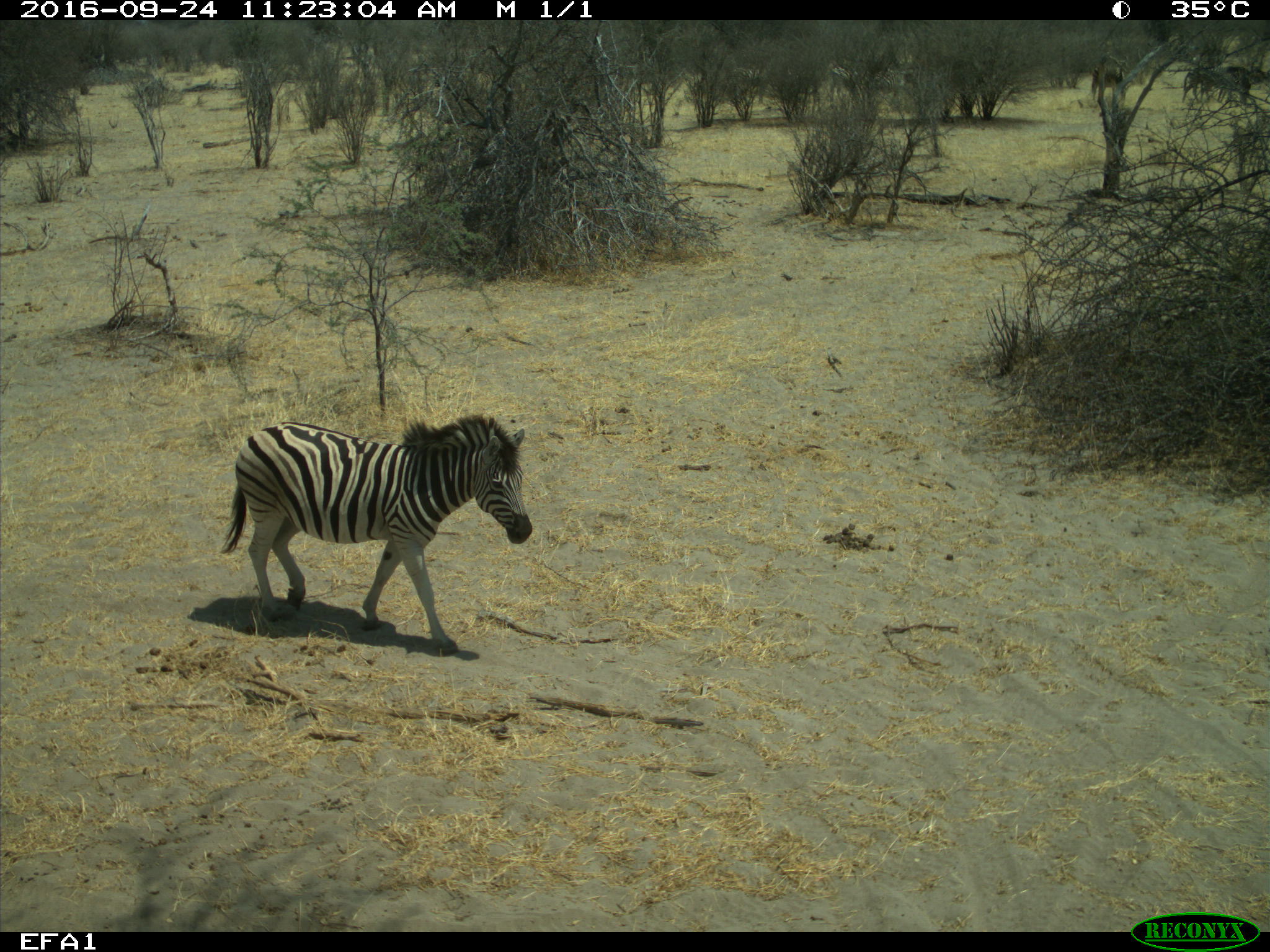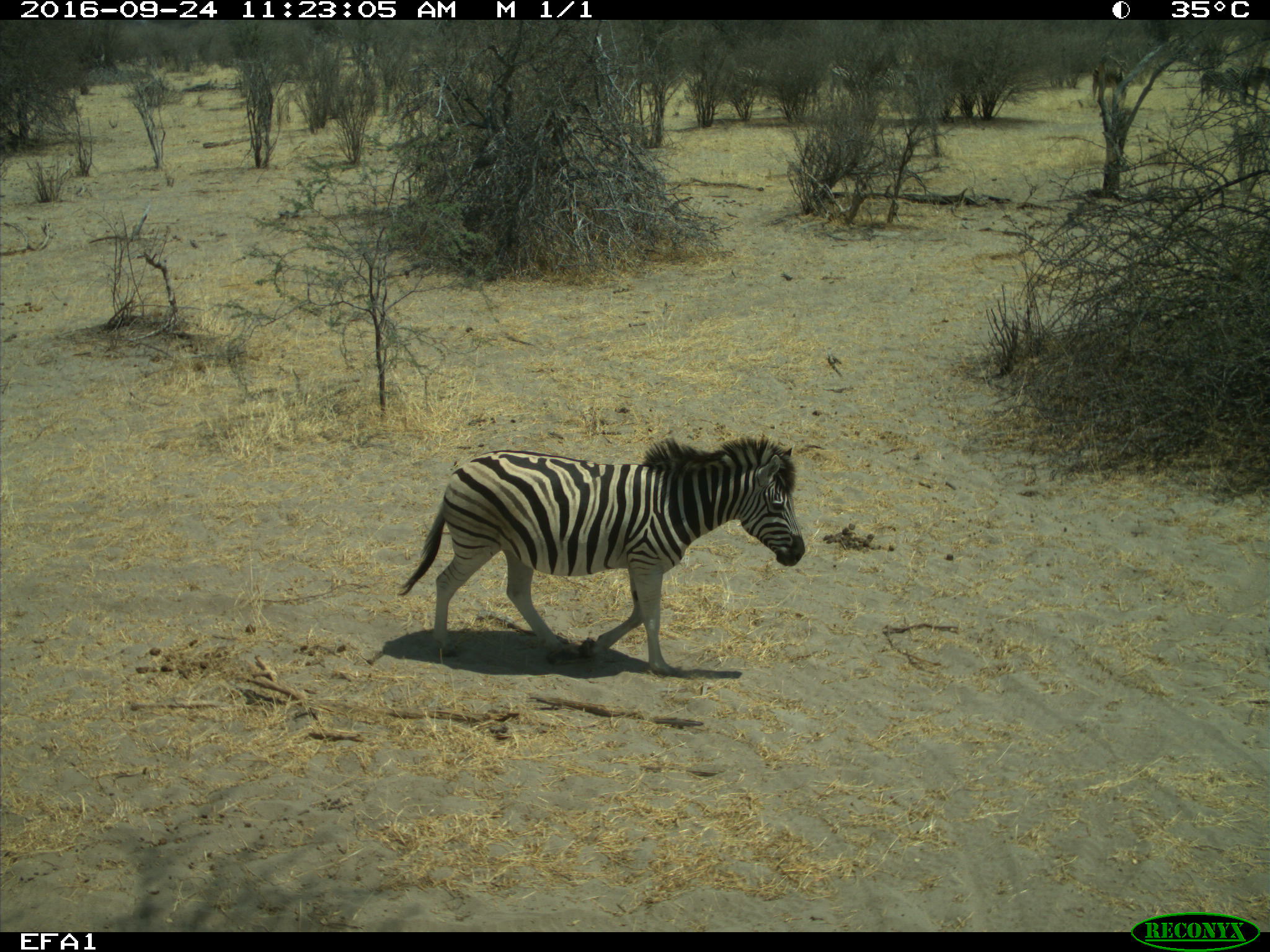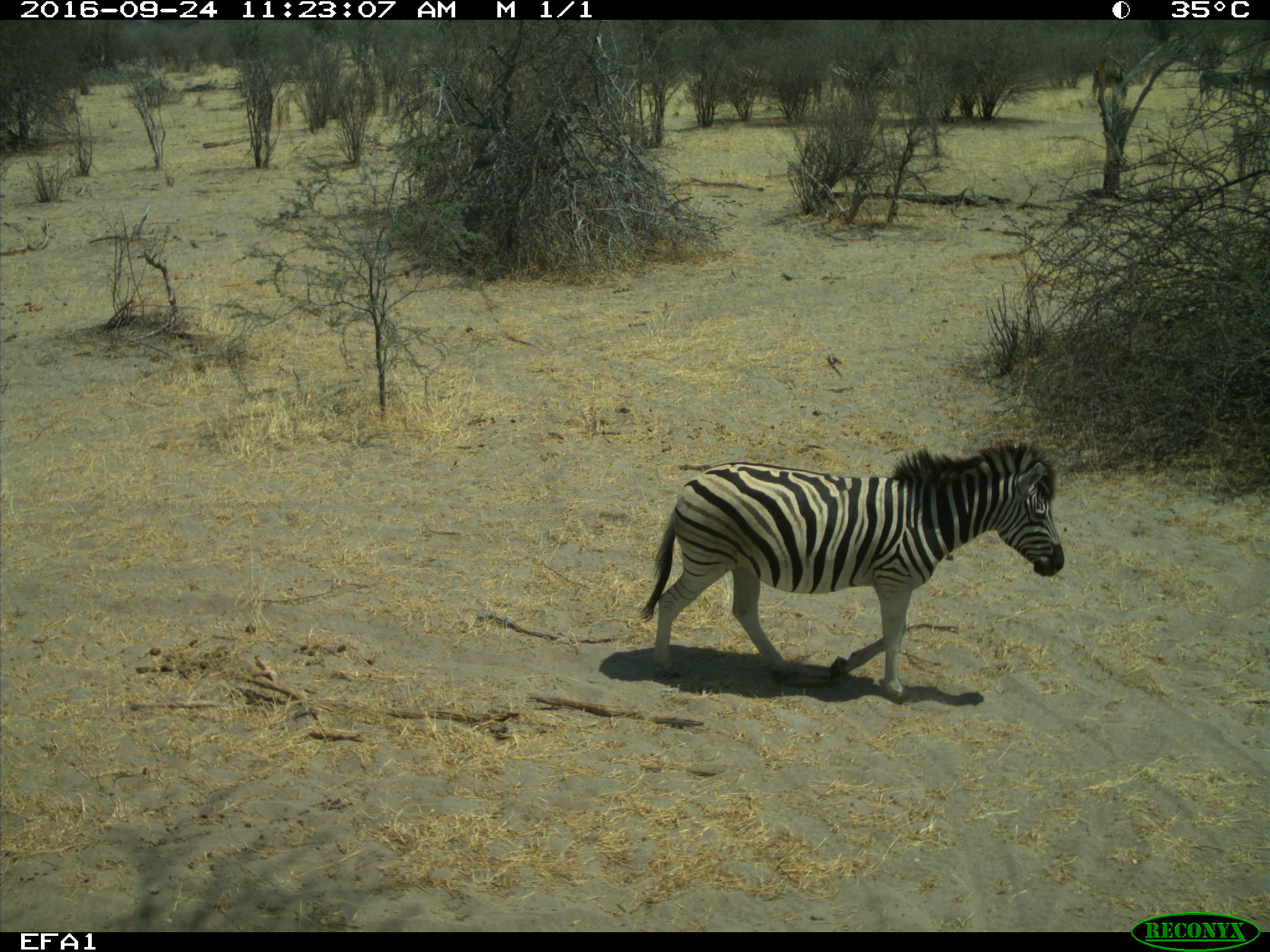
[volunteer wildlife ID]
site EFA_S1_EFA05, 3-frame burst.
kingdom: Animalia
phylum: Chordata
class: Mammalia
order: Perissodactyla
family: Equidae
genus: Equus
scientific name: Equus quagga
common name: plains zebra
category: zebraplains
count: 1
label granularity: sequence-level